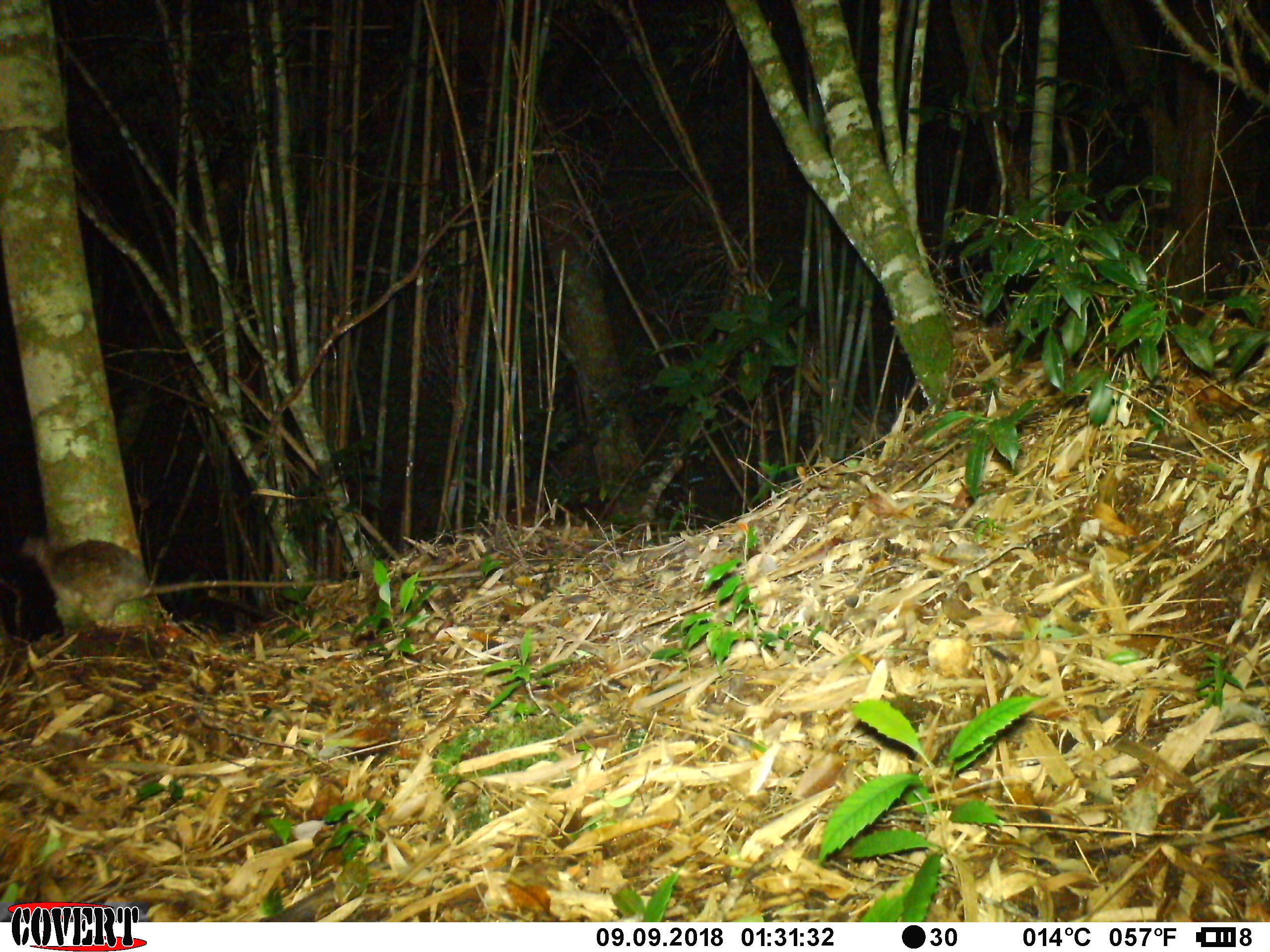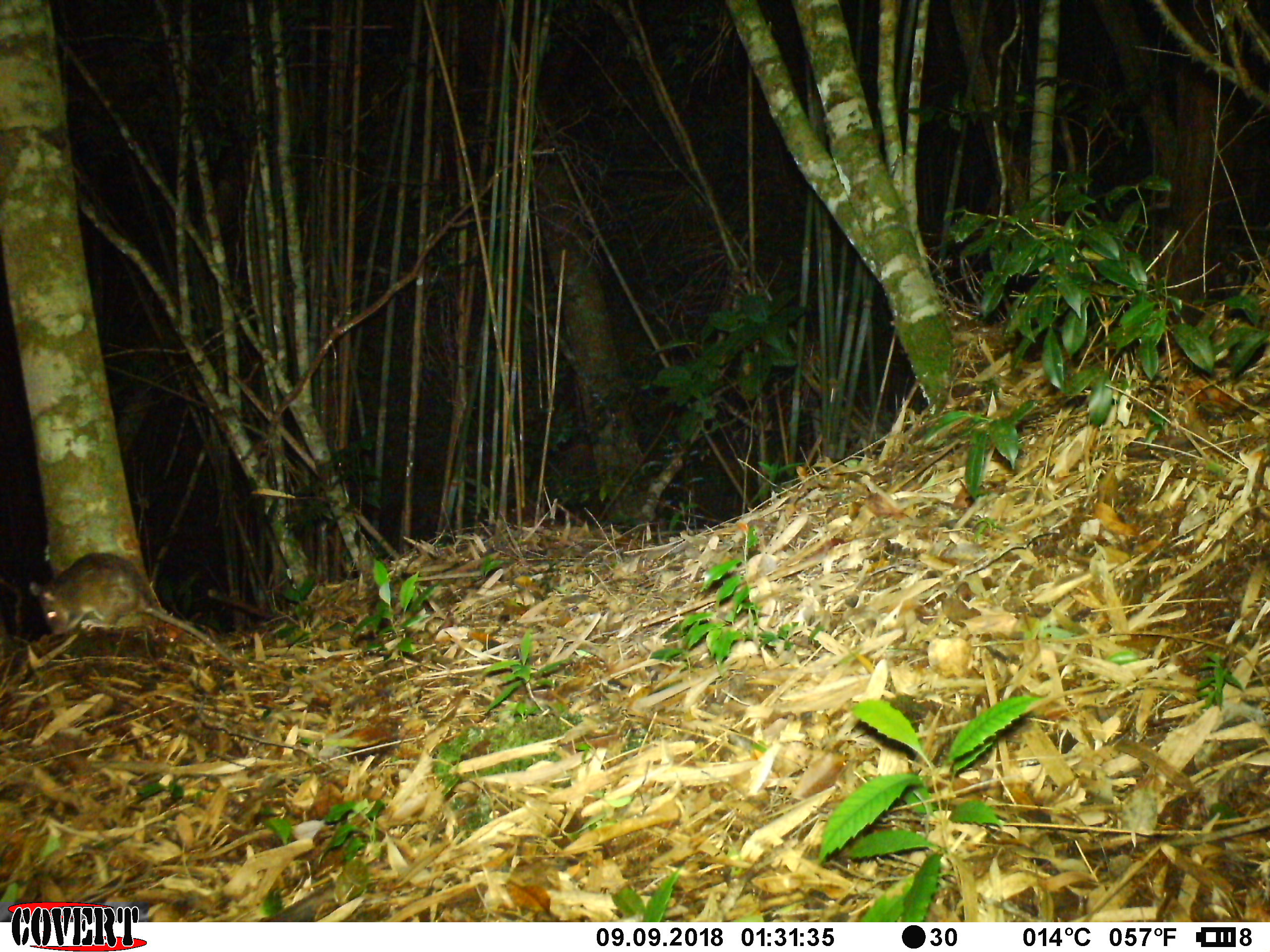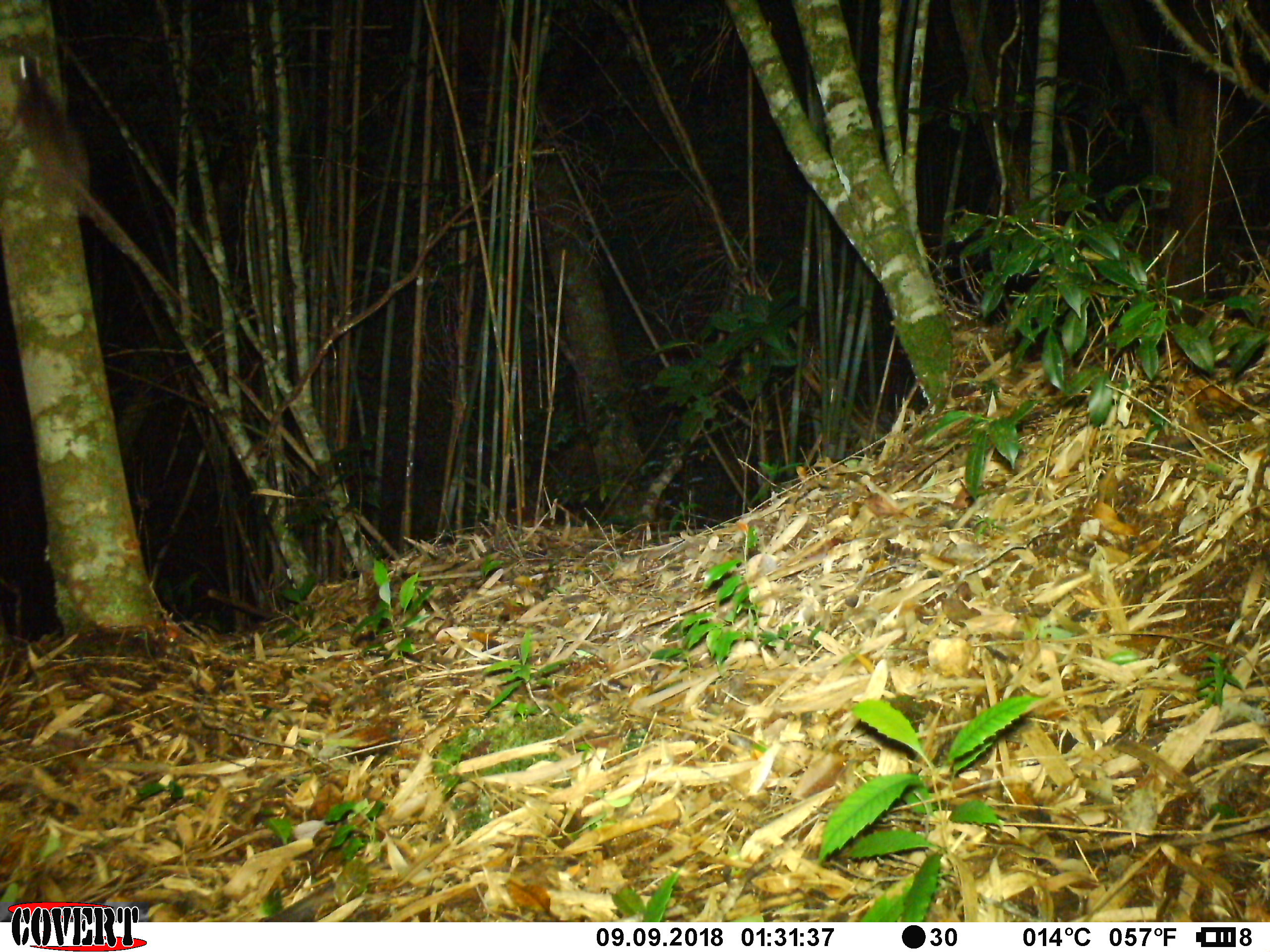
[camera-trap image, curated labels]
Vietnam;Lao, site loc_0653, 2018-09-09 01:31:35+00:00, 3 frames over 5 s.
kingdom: Animalia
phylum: Chordata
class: Mammalia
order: Rodentia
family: Muridae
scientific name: Muridae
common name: old-world mice and rats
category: unidentified murid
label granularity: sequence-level